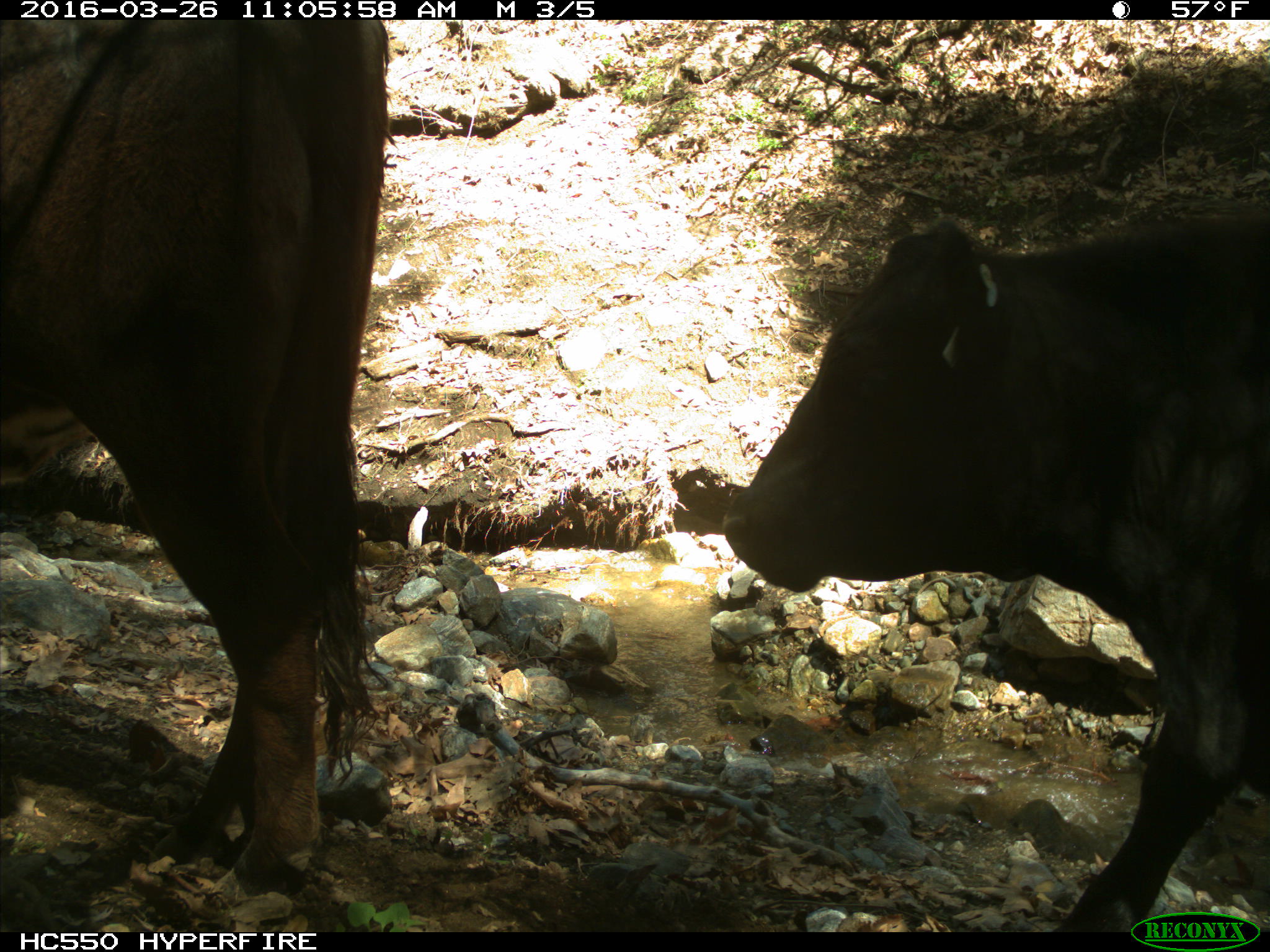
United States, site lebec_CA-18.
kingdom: Animalia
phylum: Chordata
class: Mammalia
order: Artiodactyla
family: Bovidae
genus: Bos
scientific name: Bos taurus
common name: domestic cow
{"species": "Bos taurus (domestic cow)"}